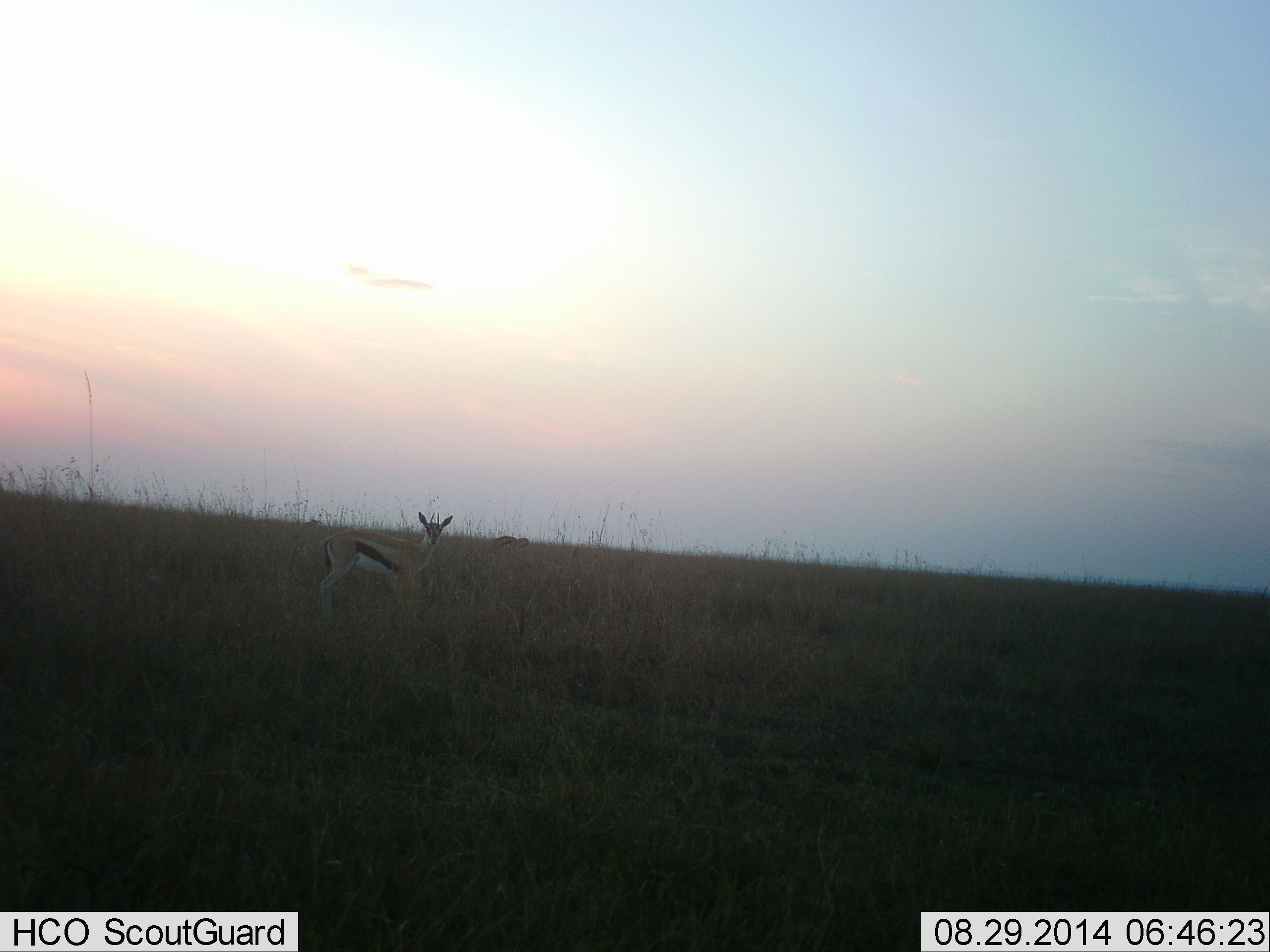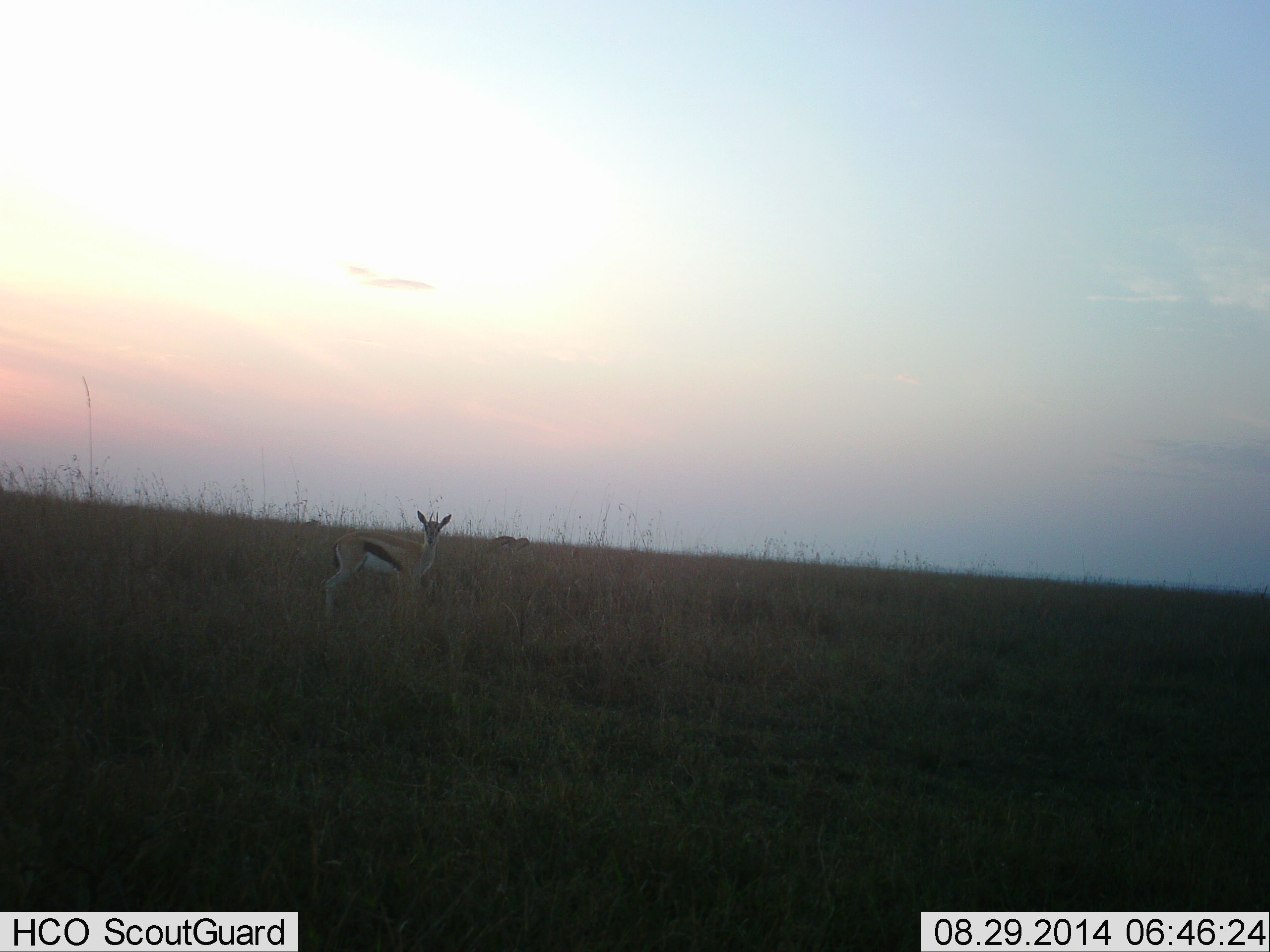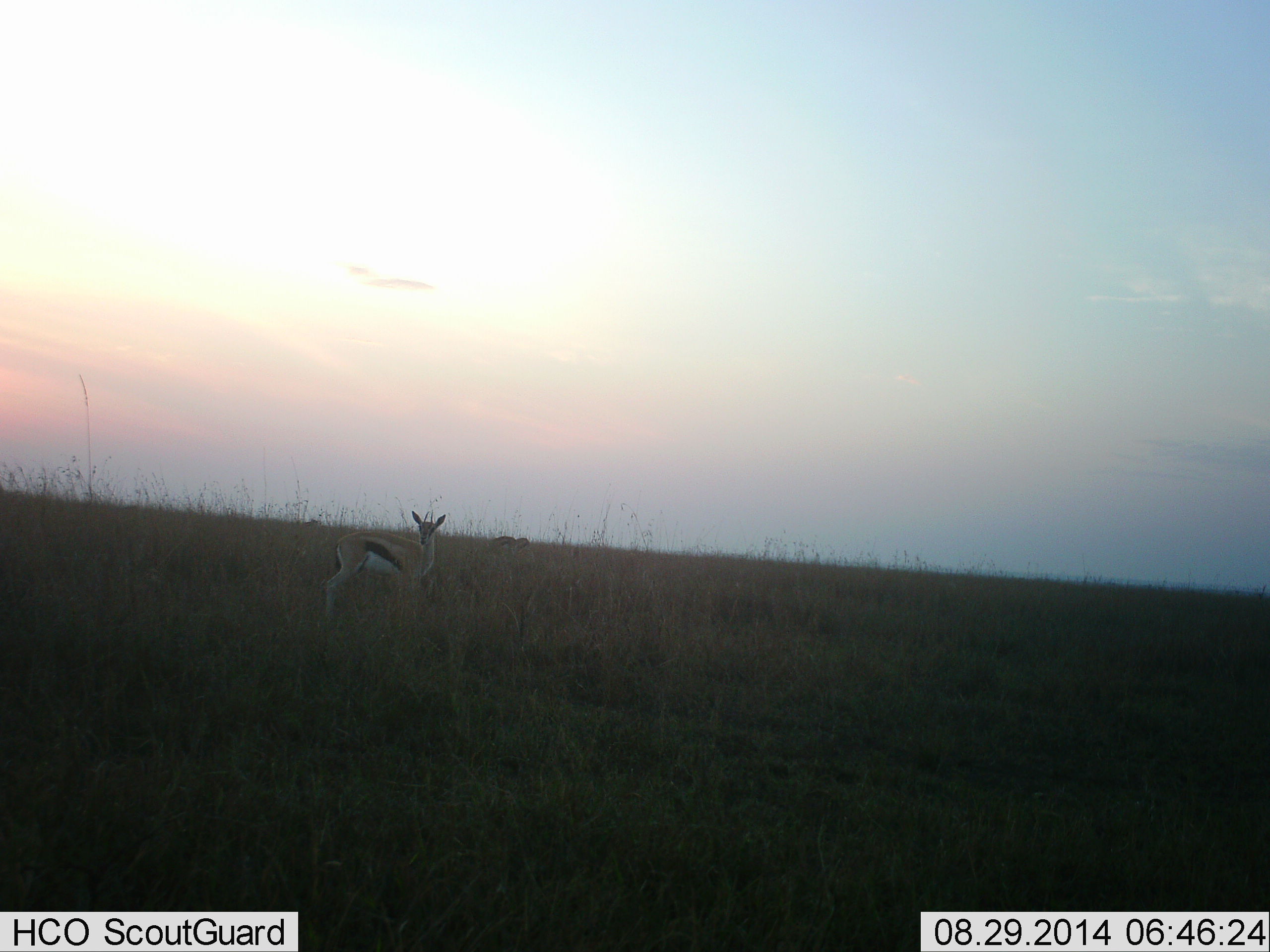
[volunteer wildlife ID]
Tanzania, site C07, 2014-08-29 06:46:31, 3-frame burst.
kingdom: Animalia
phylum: Chordata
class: Mammalia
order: Artiodactyla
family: Bovidae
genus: Eudorcas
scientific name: Eudorcas thomsonii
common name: thomson's gazelle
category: gazellethomsons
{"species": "gazellethomsons (thomson's gazelle) (Eudorcas thomsonii)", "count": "1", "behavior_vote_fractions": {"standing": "100%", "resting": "0%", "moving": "0%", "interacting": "0%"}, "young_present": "0%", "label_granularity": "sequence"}